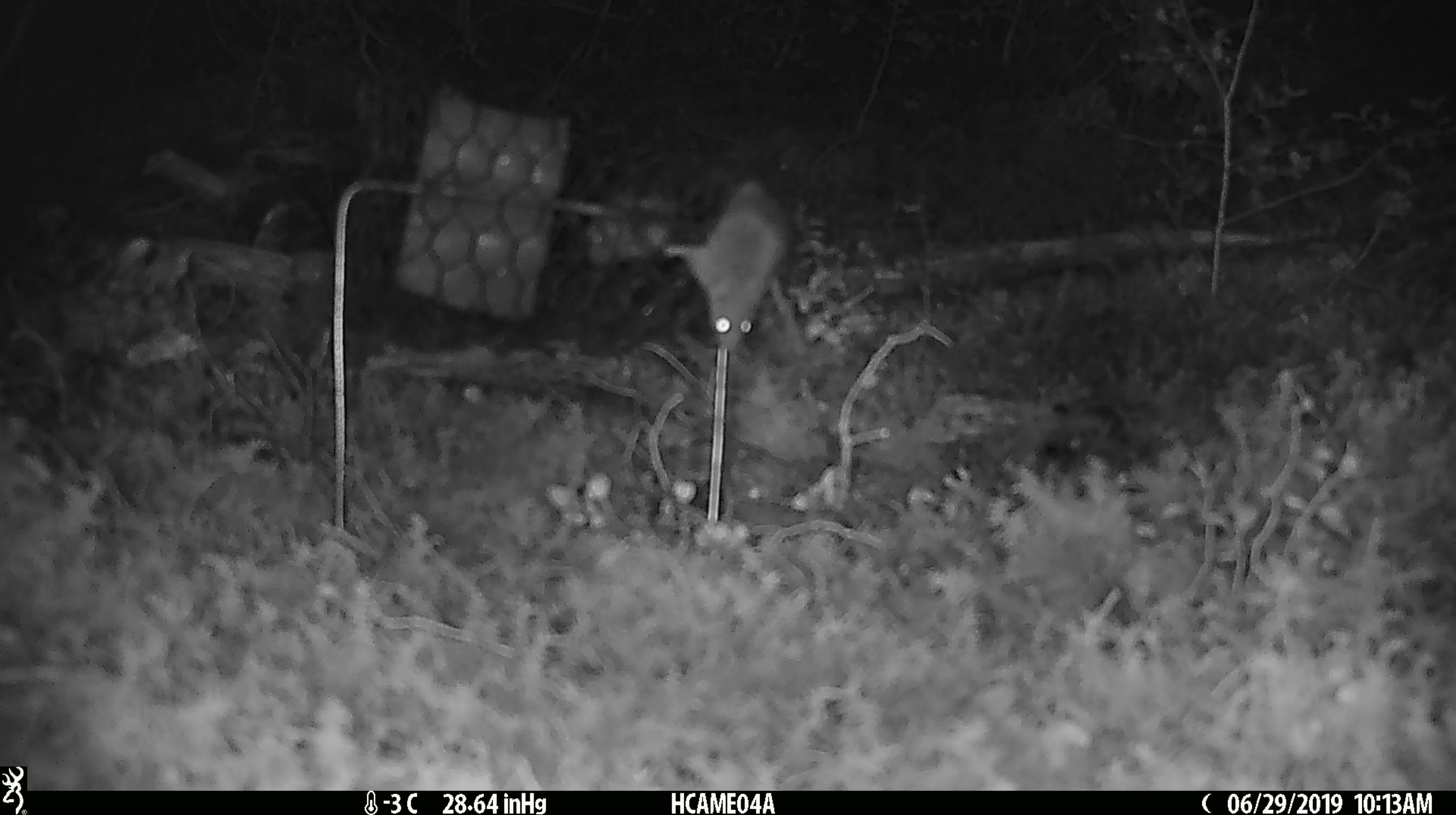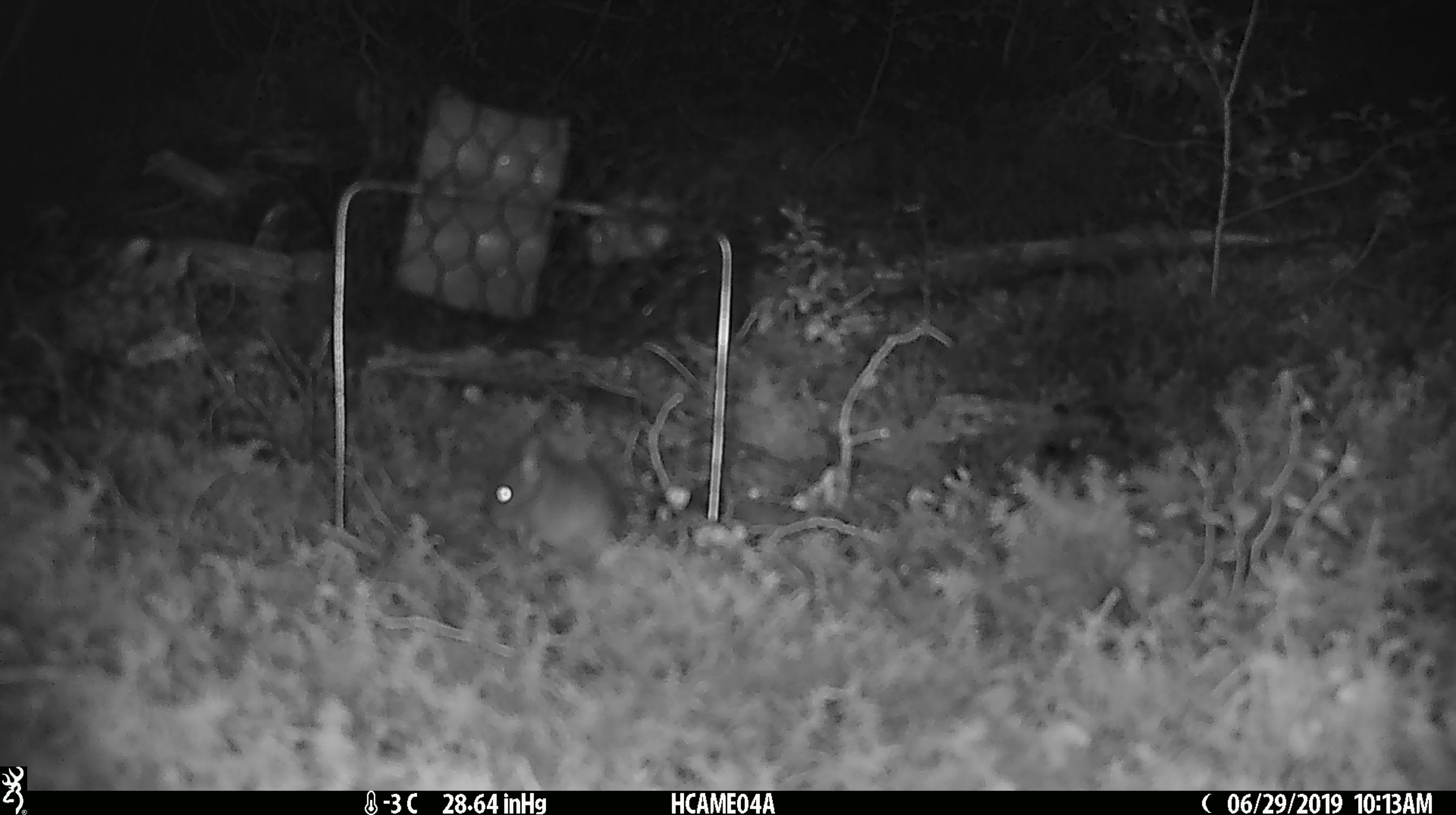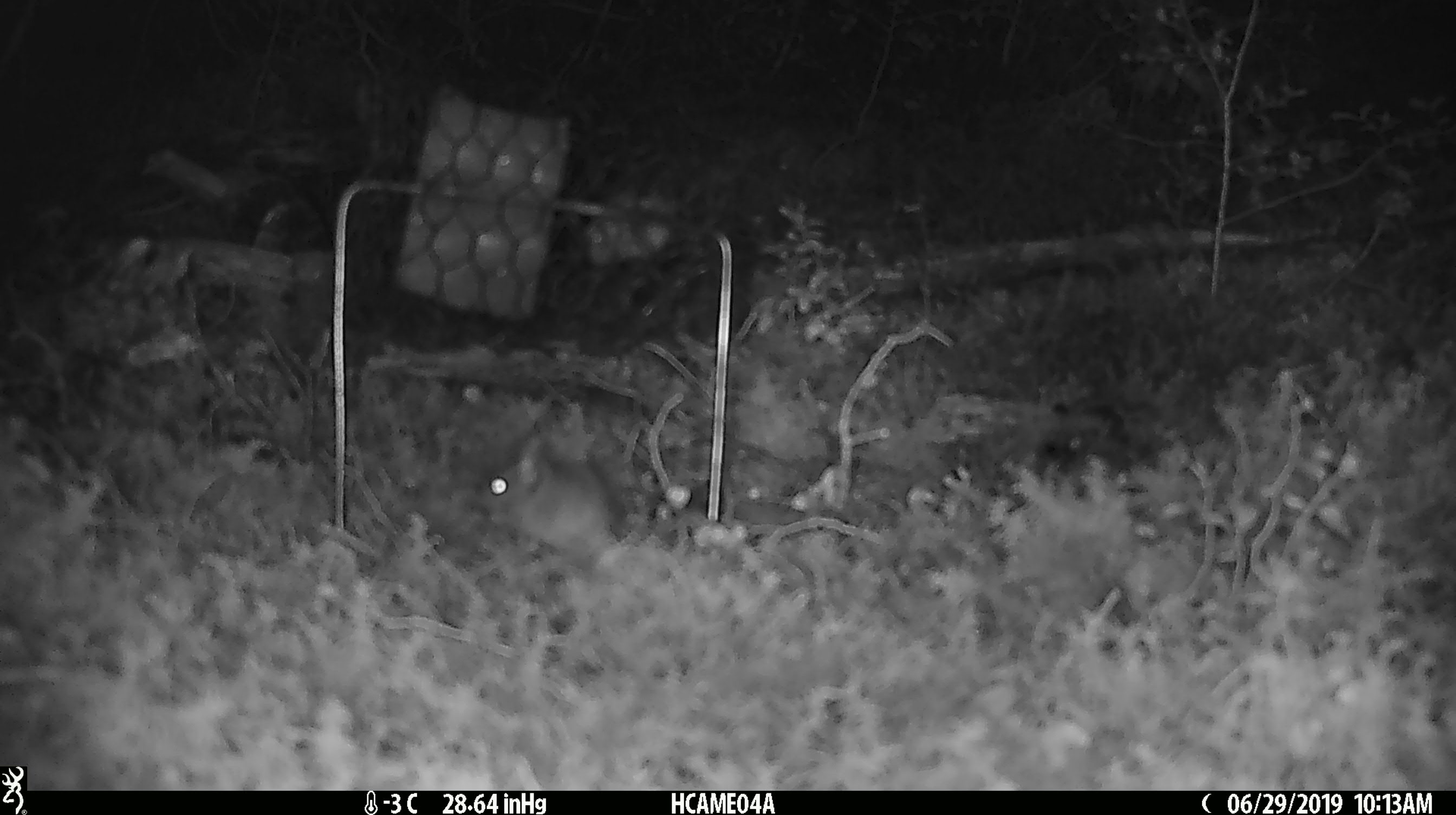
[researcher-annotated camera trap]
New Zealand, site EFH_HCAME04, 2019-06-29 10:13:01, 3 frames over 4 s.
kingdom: Animalia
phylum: Chordata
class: Mammalia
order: Rodentia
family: Muridae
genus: Mus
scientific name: Mus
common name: mouse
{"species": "mouse (Mus)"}